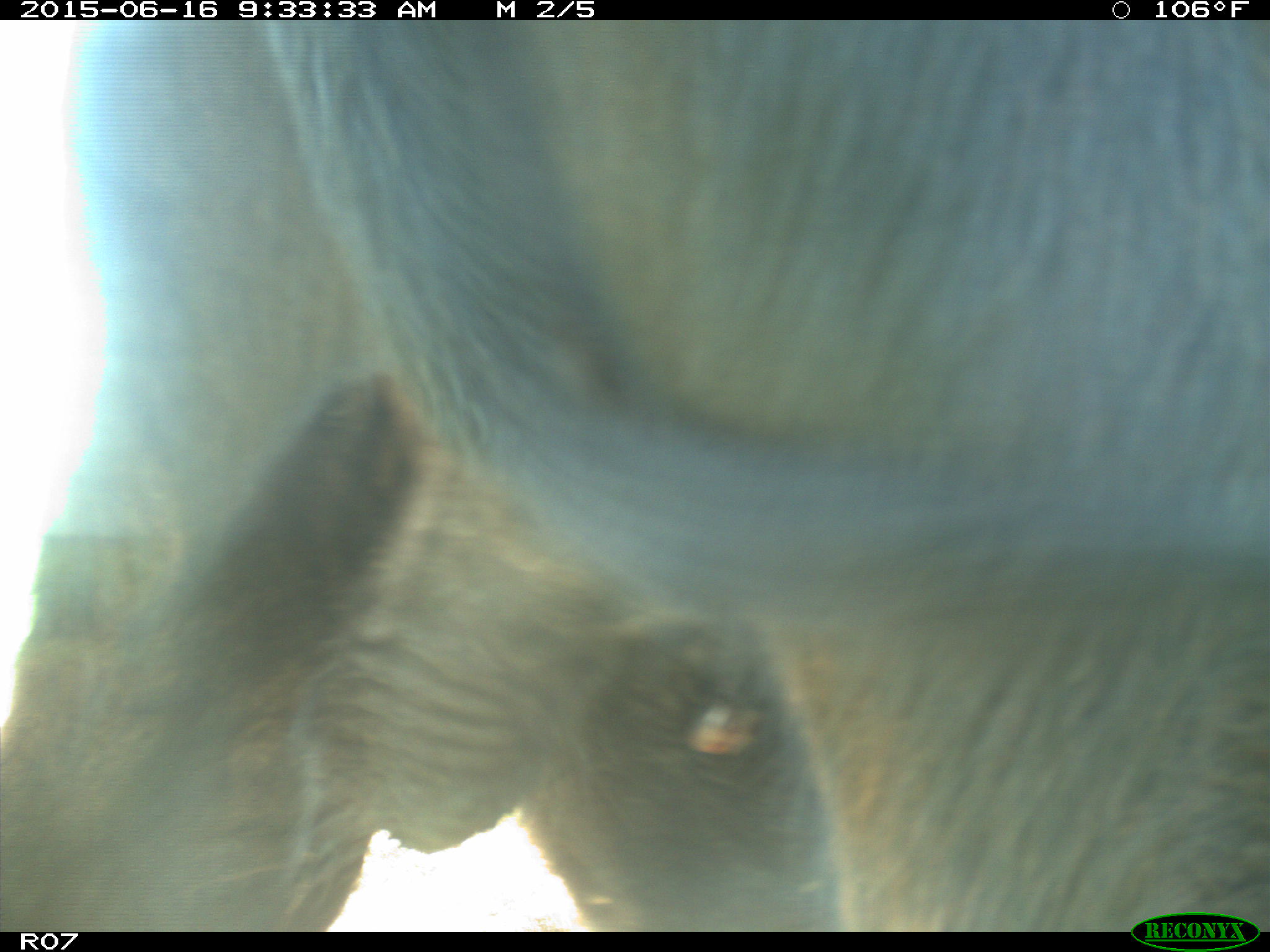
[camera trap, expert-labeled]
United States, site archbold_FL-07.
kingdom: Animalia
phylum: Chordata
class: Mammalia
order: Artiodactyla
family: Bovidae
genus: Bos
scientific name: Bos taurus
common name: domestic cow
Bos taurus (domestic cow).